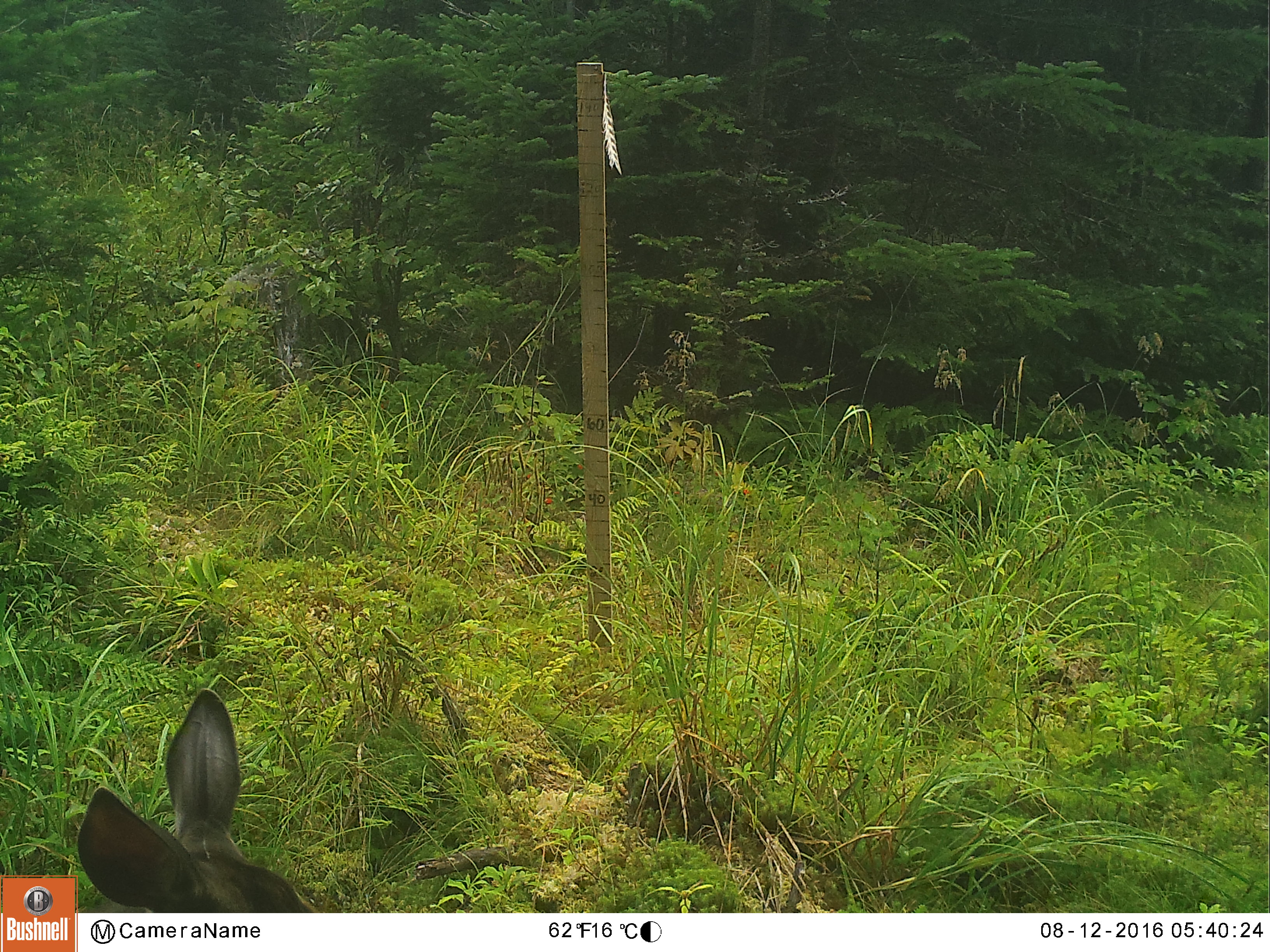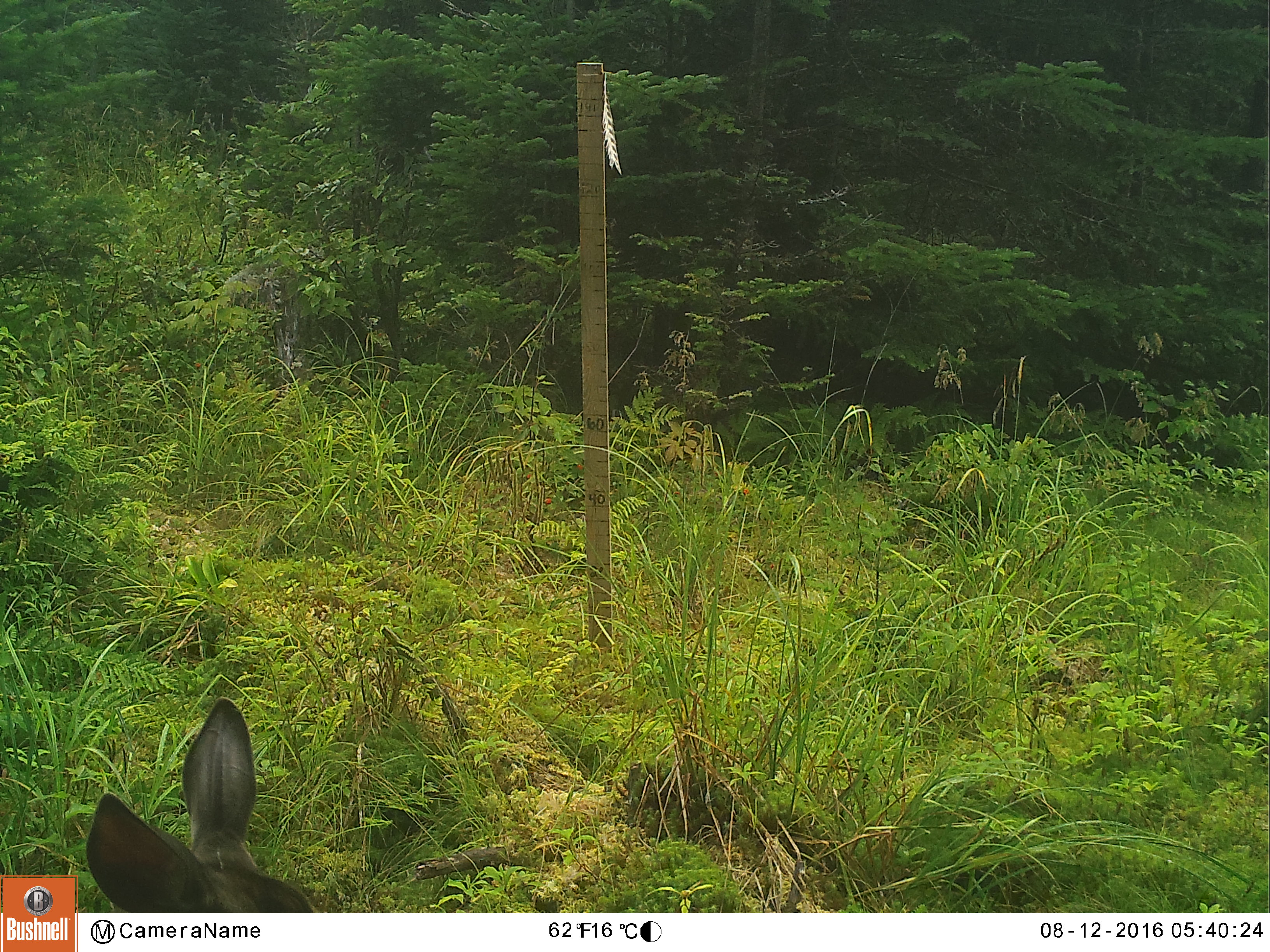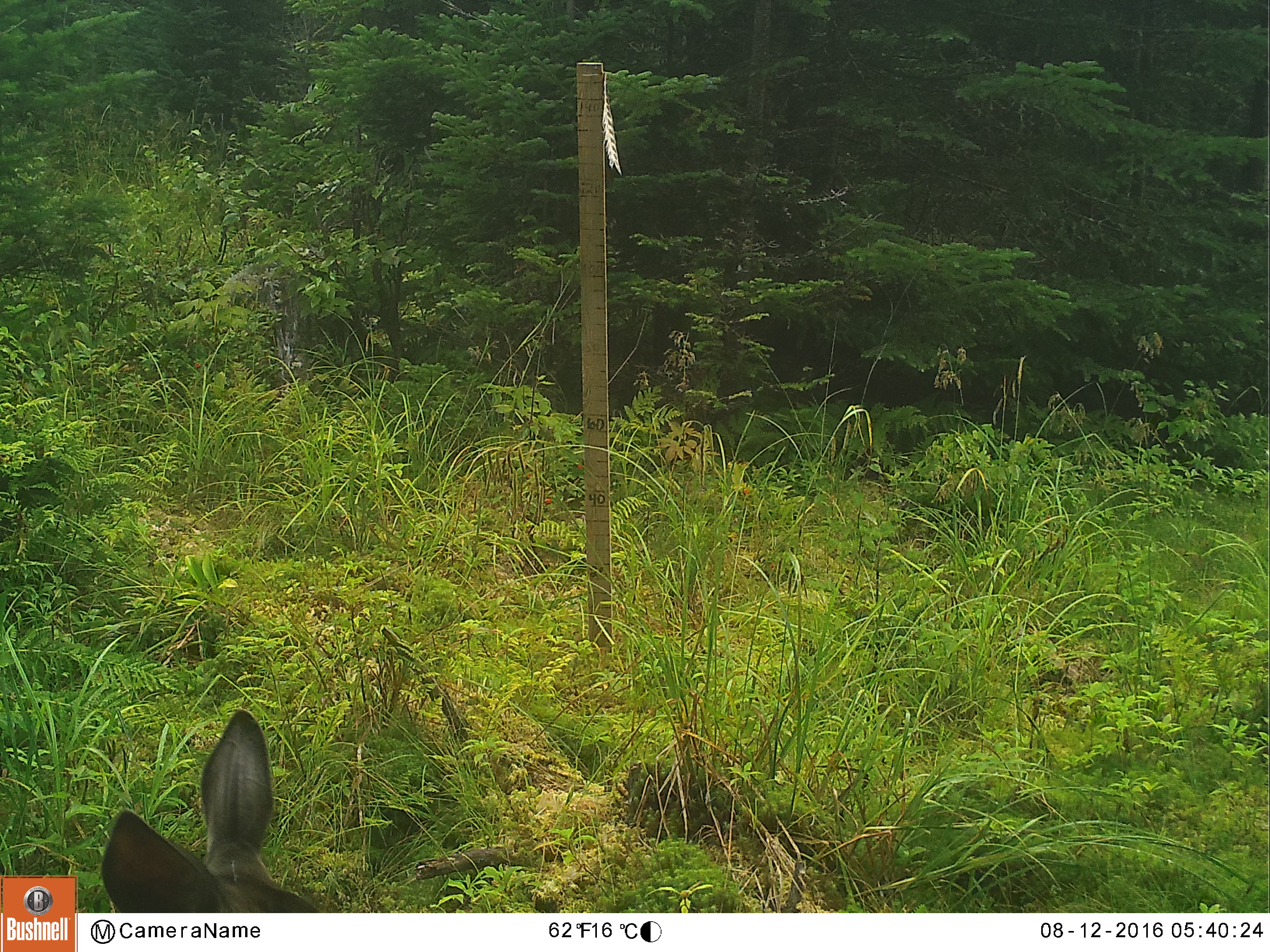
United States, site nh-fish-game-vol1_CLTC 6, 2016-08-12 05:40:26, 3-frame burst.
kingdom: Animalia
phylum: Chordata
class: Mammalia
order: Artiodactyla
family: Cervidae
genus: Odocoileus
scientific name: Odocoileus virginianus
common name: white-tailed deer